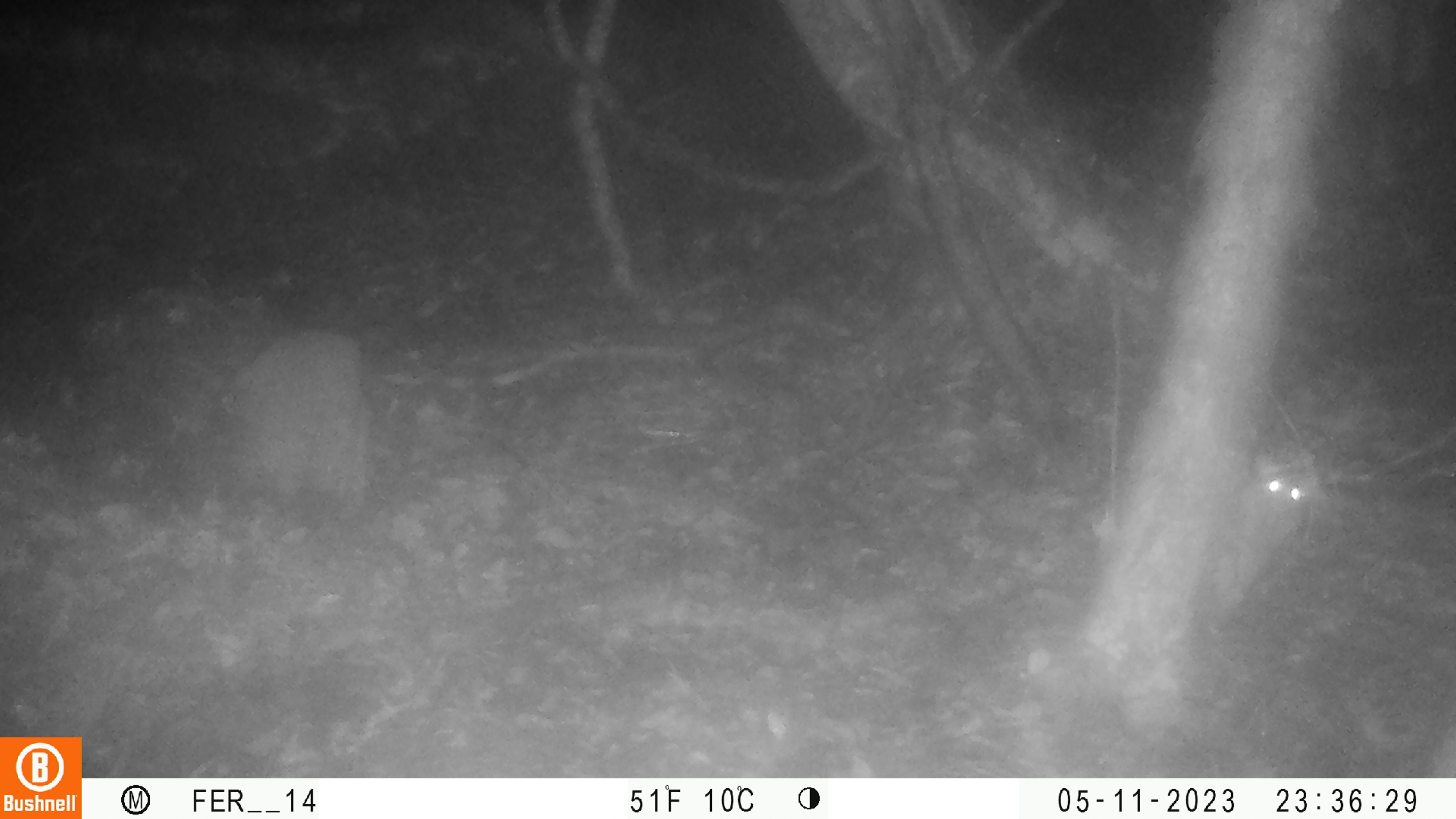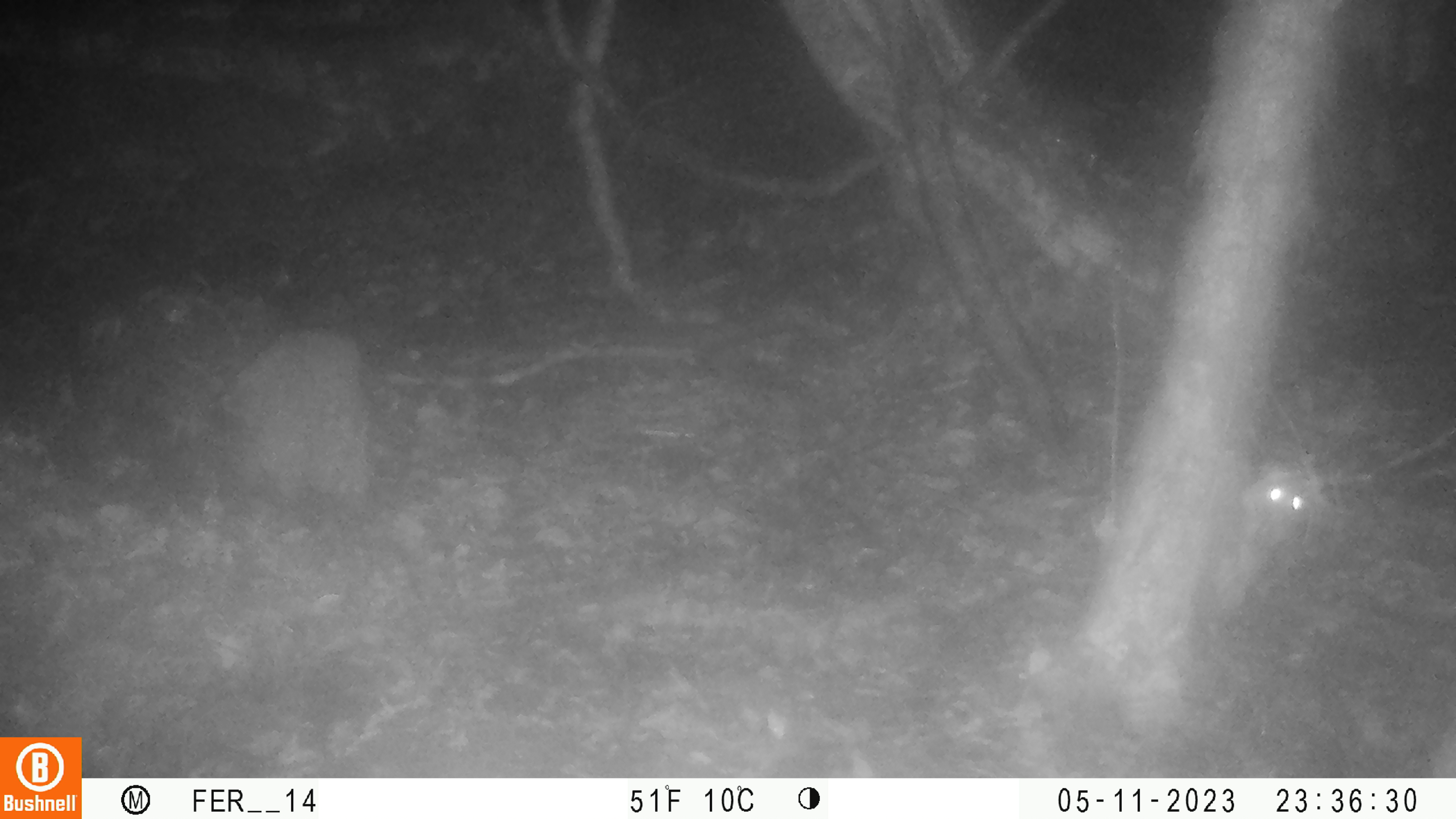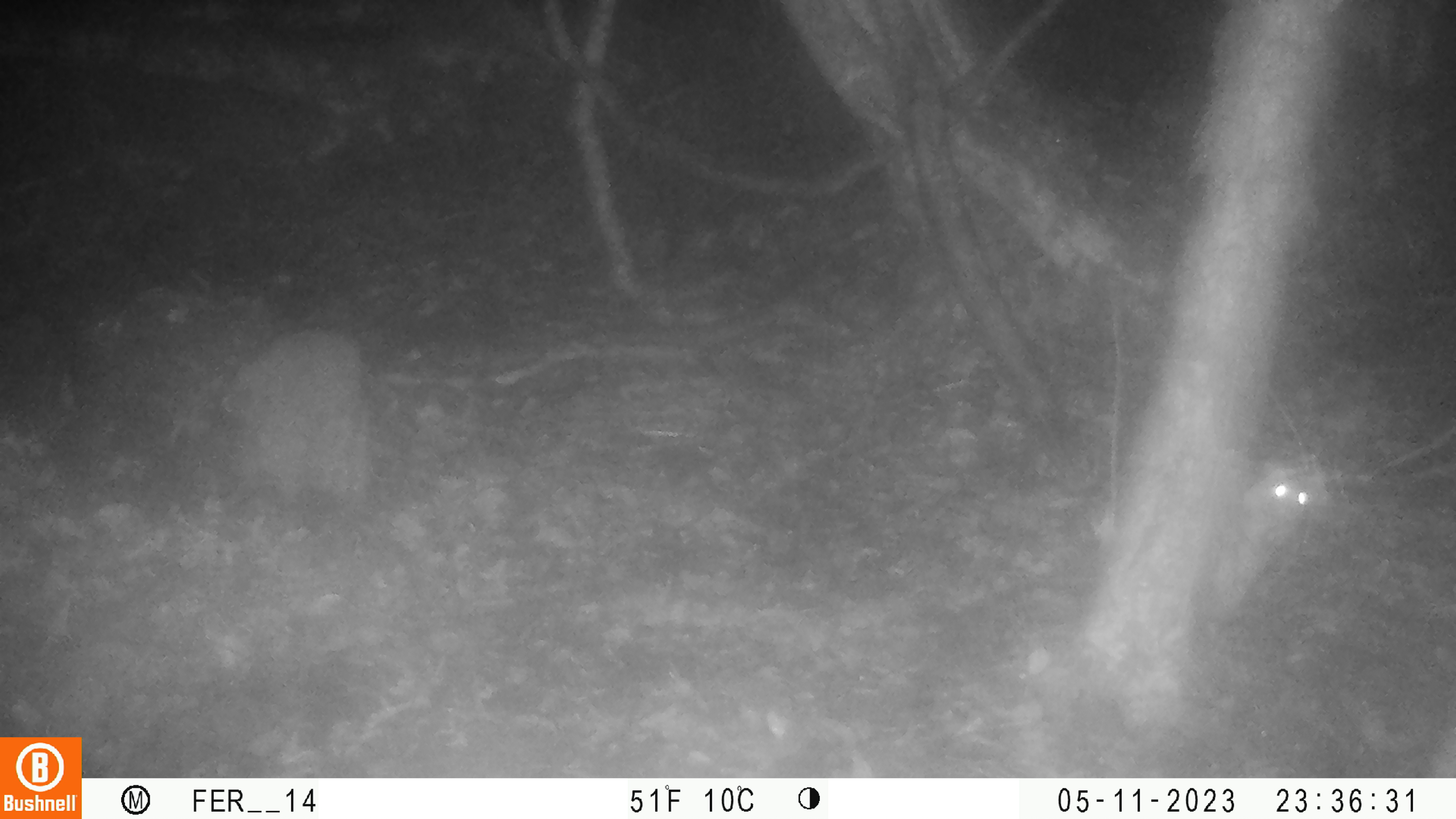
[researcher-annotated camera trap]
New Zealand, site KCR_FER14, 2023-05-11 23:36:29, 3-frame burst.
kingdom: Animalia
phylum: Chordata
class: Mammalia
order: Rodentia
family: Muridae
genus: Rattus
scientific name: Rattus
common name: rat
Rat (Rattus).